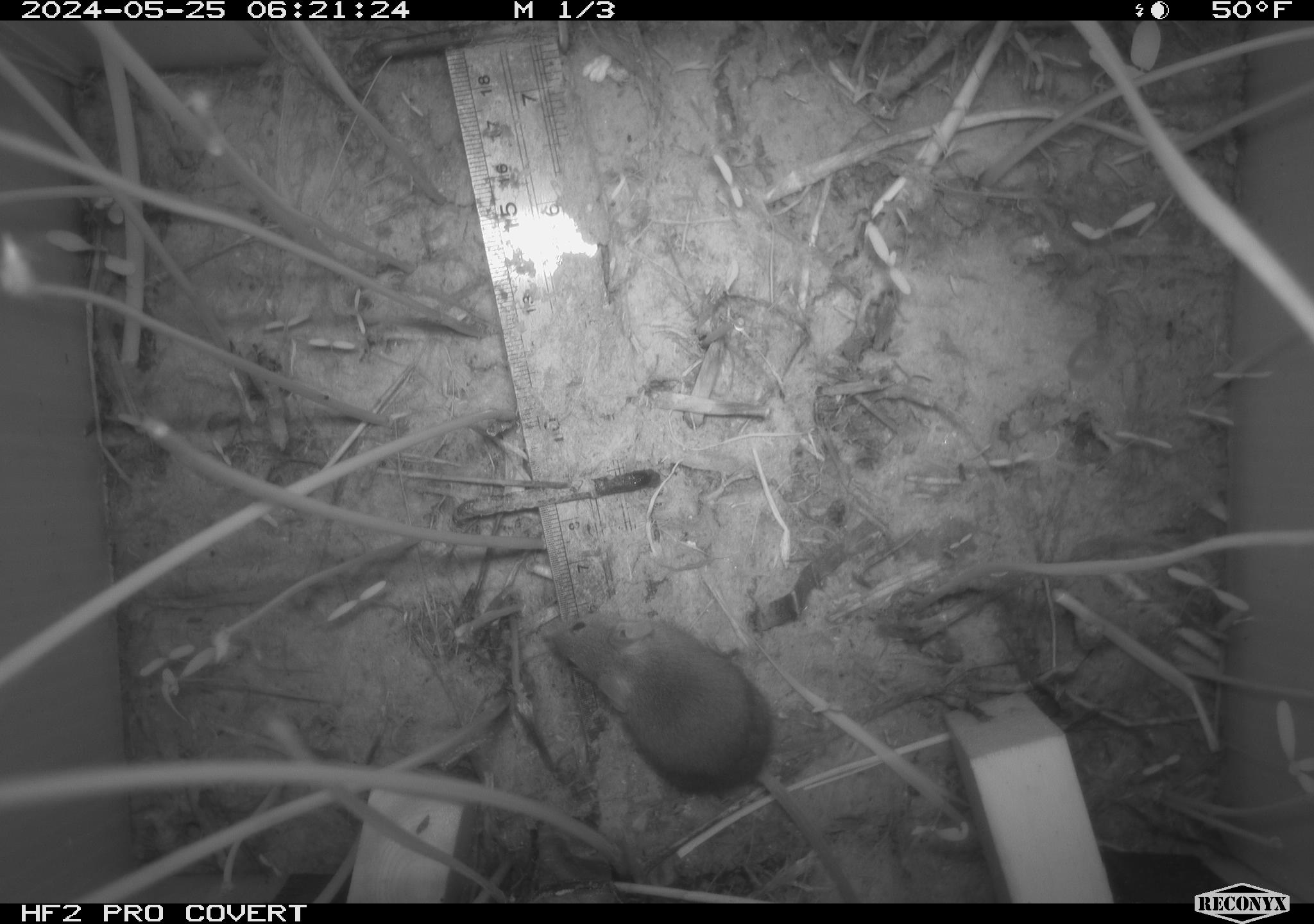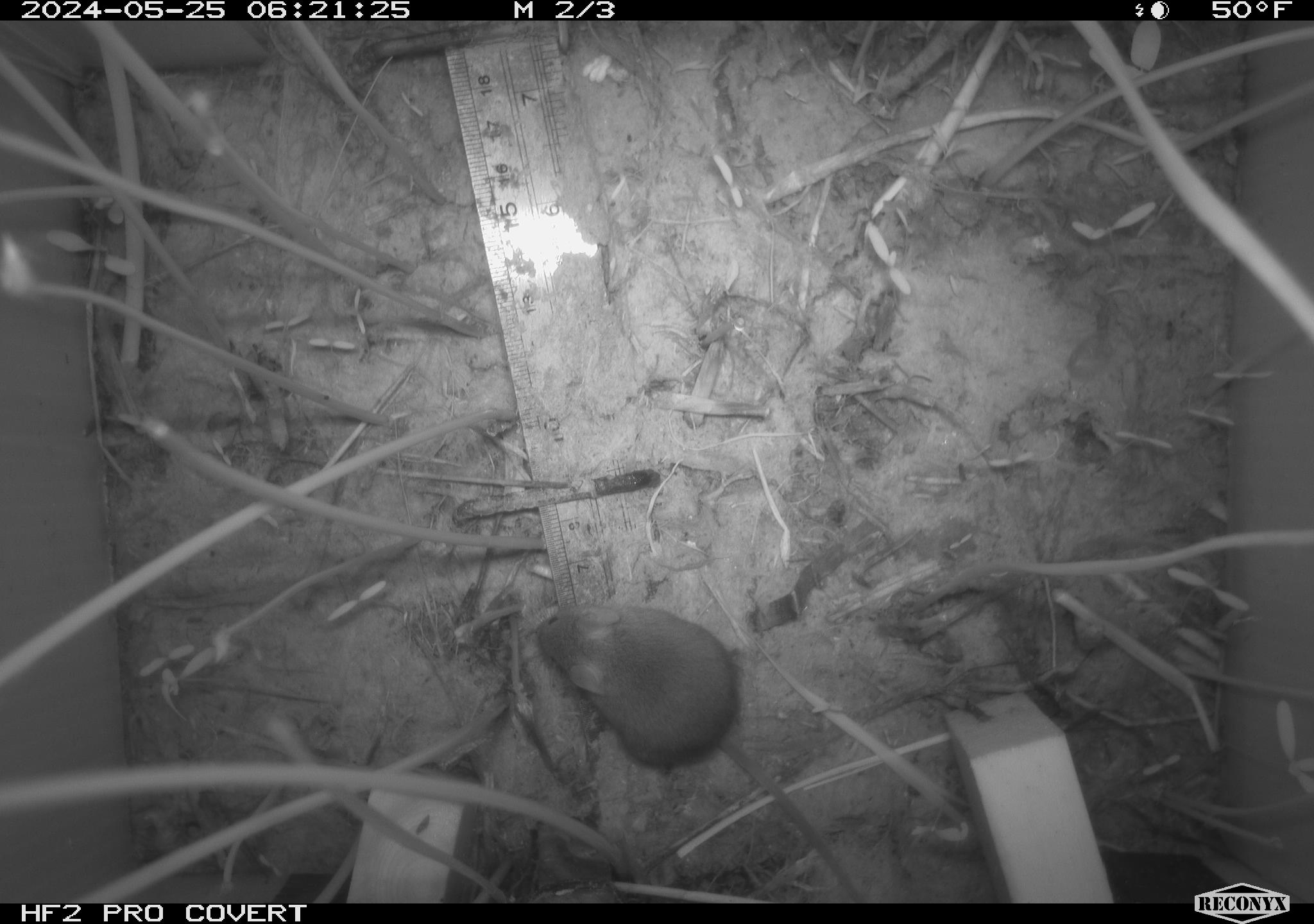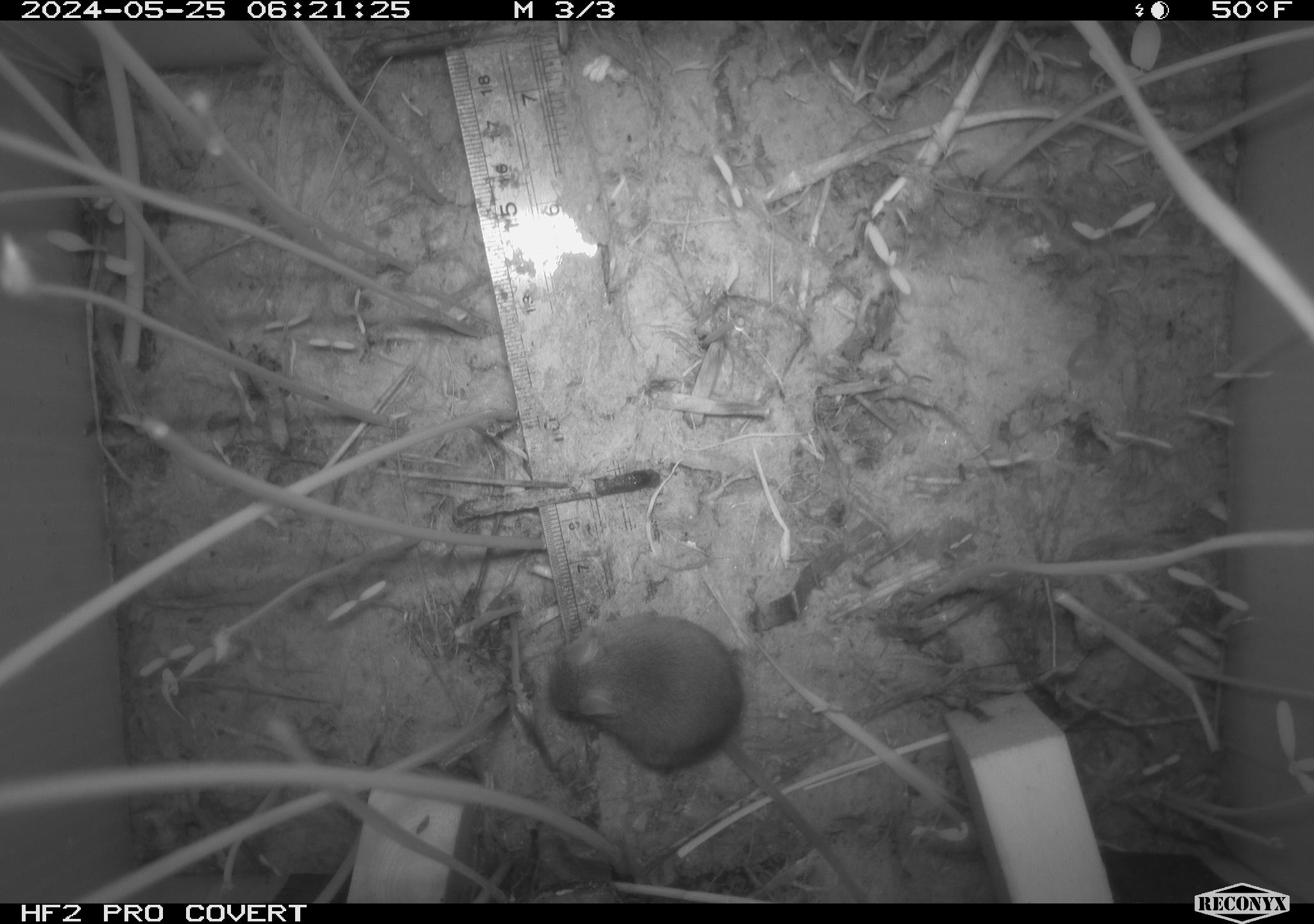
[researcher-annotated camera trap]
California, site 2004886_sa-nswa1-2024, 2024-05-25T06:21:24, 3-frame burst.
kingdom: Animalia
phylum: Chordata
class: Mammalia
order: Rodentia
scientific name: Rodentia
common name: rodent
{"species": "rodent (Rodentia)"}